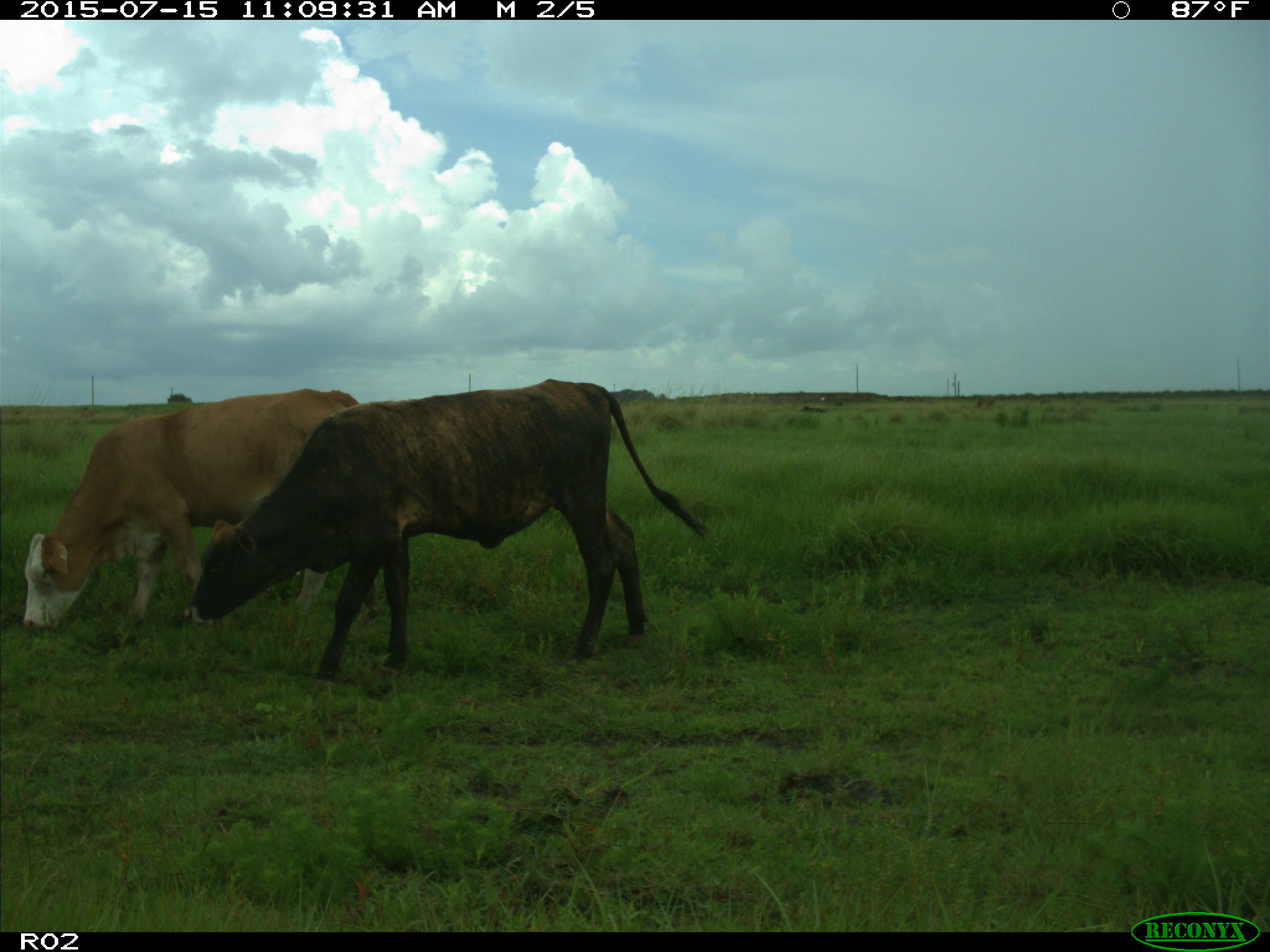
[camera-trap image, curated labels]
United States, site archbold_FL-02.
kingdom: Animalia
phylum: Chordata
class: Mammalia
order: Artiodactyla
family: Bovidae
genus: Bos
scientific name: Bos taurus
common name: domestic cow